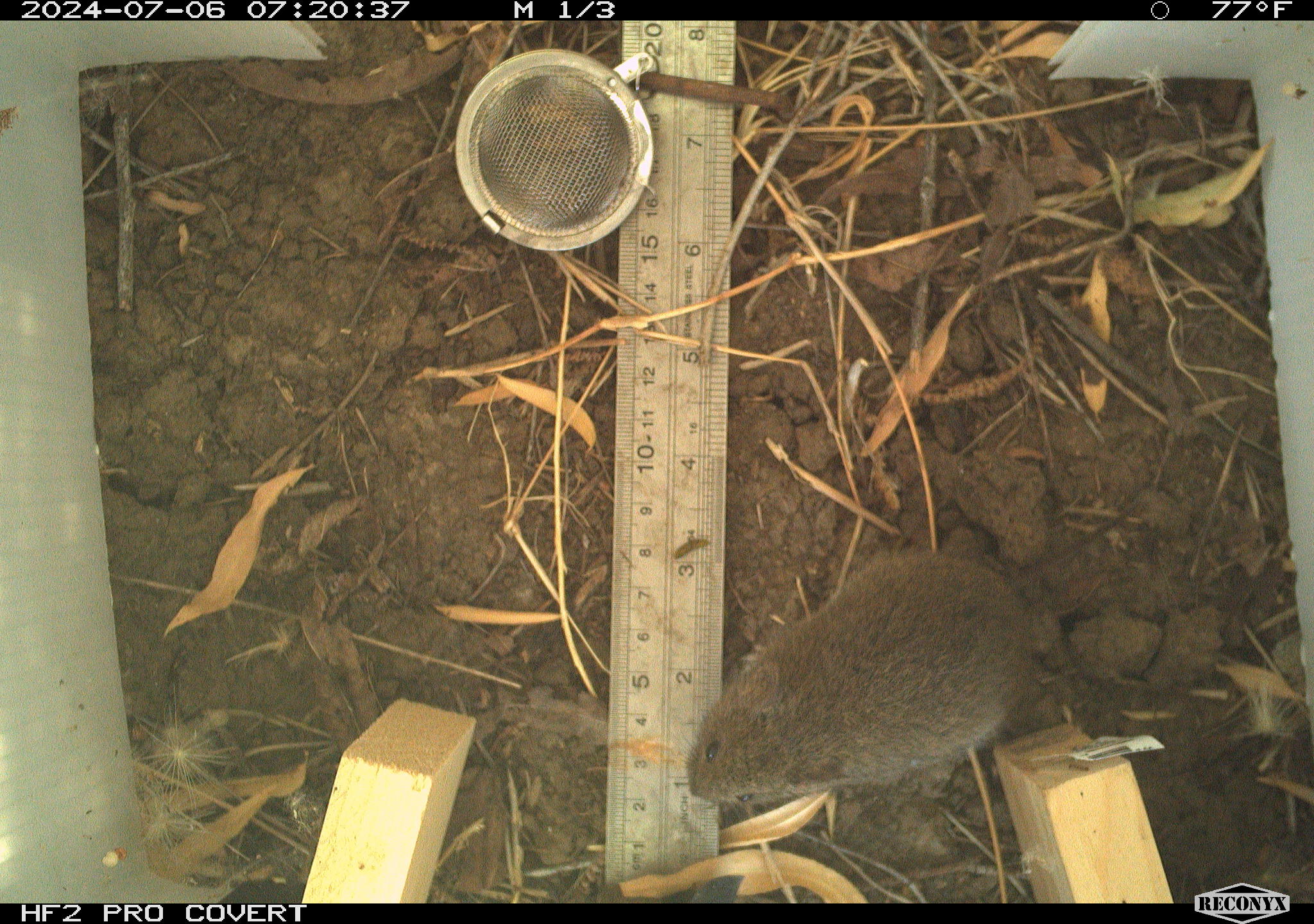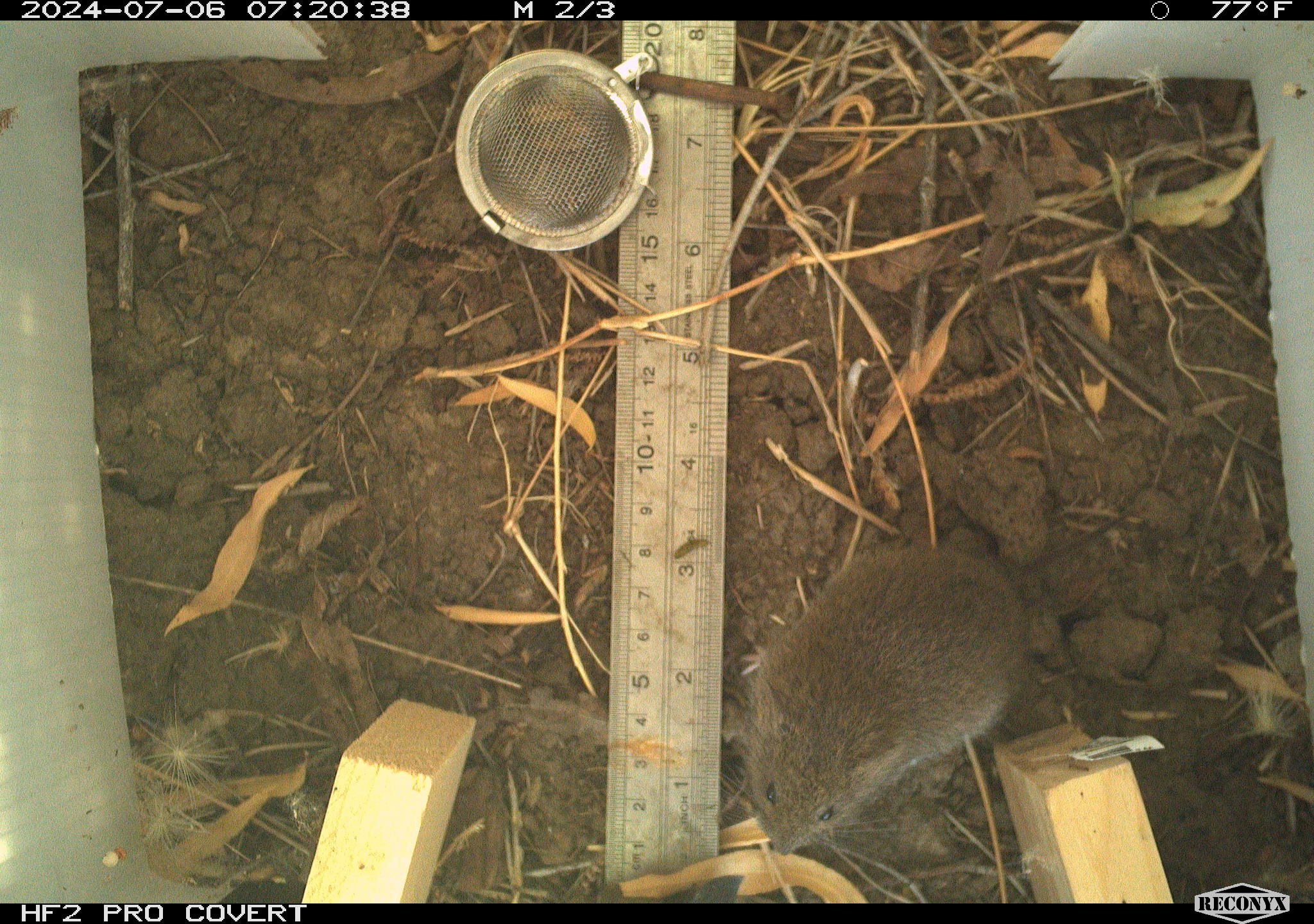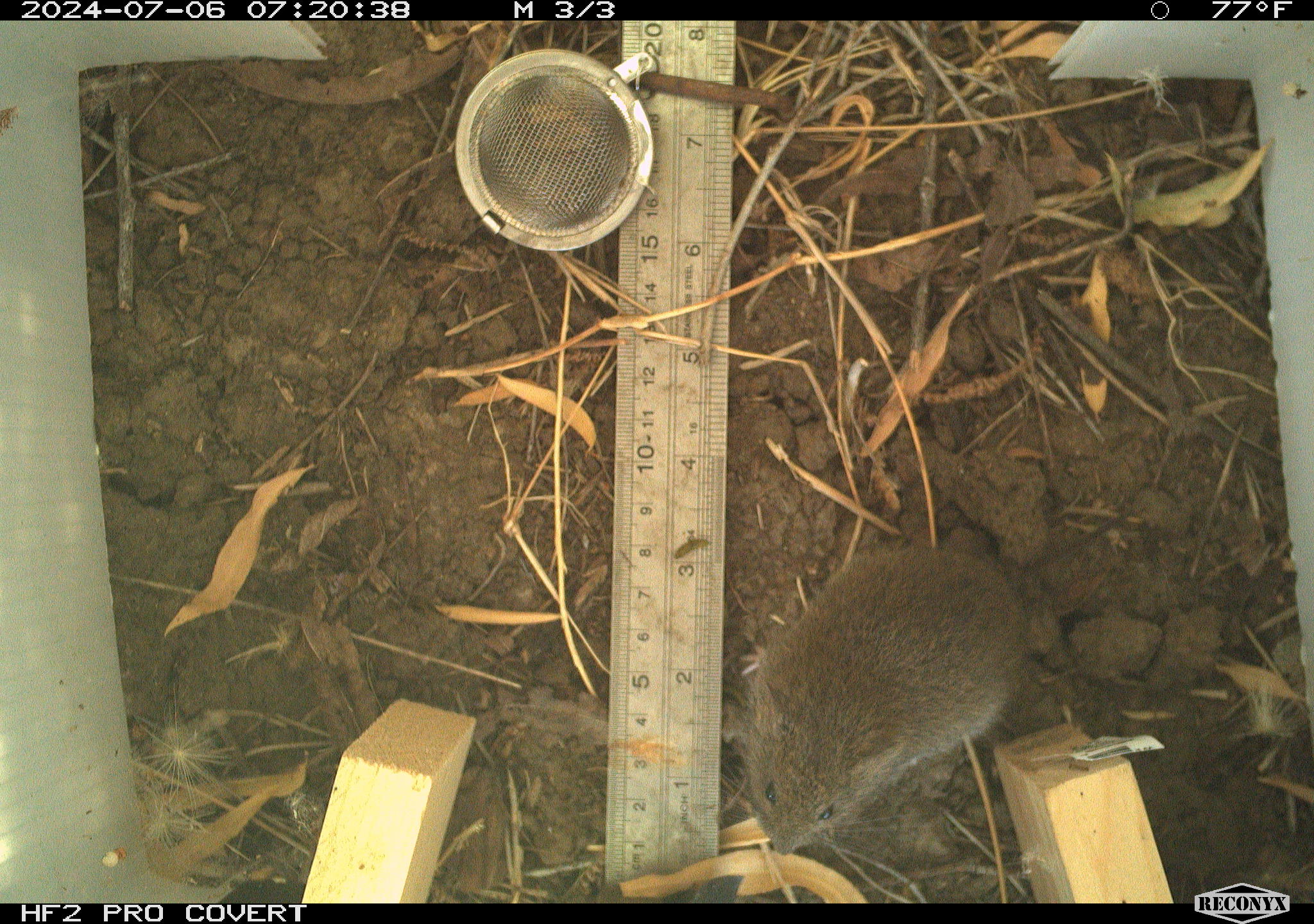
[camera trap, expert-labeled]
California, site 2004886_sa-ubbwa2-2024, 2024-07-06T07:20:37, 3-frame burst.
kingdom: Animalia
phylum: Chordata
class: Mammalia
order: Rodentia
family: Cricetidae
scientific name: Arvicolinae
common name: voles, lemmings, and muskrats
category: arvicolinae subfamily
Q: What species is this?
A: Arvicolinae subfamily (voles, lemmings, and muskrats) (Arvicolinae).